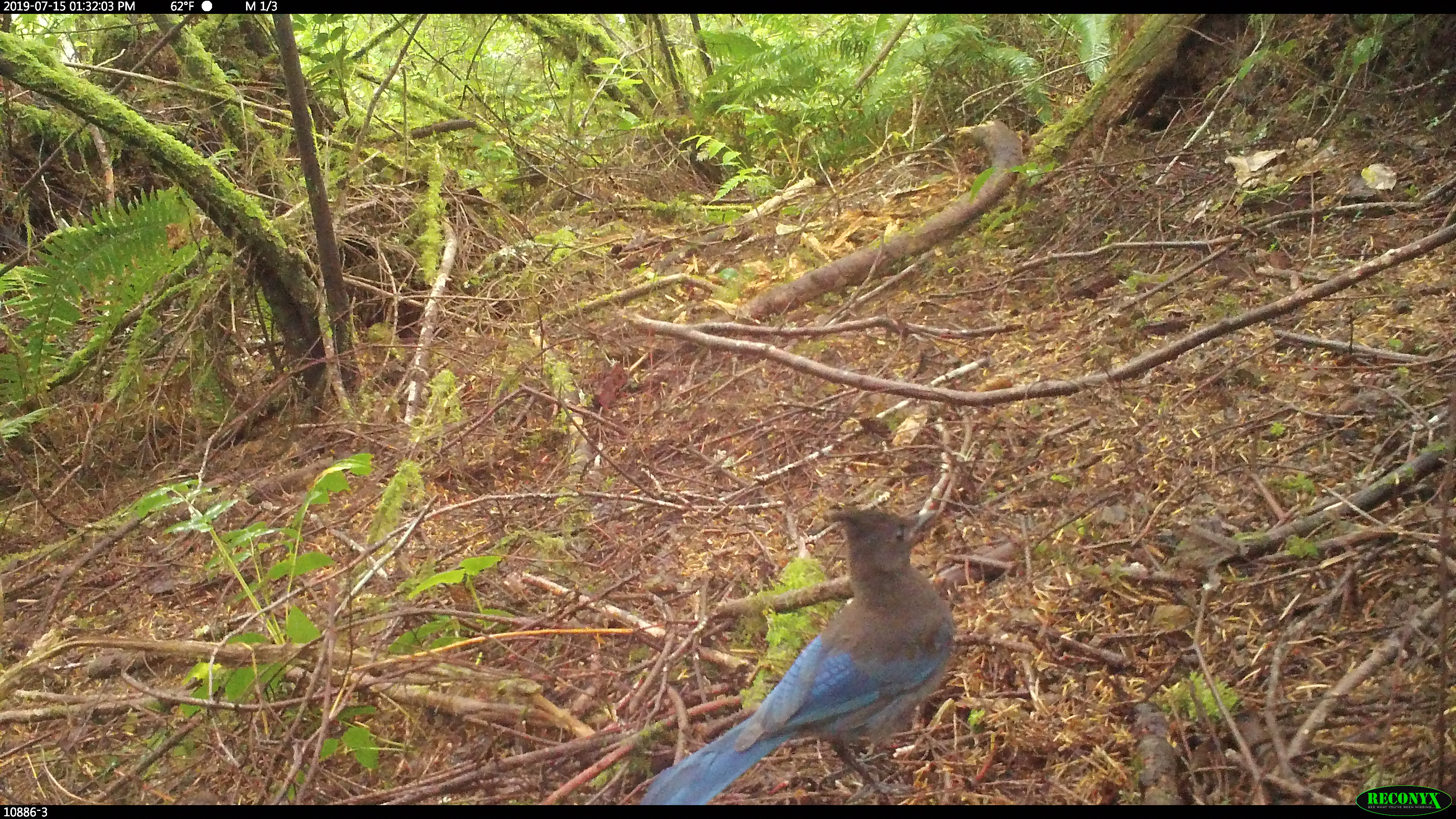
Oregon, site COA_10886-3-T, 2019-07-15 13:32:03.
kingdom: Animalia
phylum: Chordata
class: Aves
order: Passeriformes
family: Corvidae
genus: Cyanocitta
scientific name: Cyanocitta stelleri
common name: steller's jay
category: stellers jay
Stellers jay (steller's jay) (Cyanocitta stelleri).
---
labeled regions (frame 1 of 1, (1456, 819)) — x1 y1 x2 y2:
stellers jay: 644 506 958 800